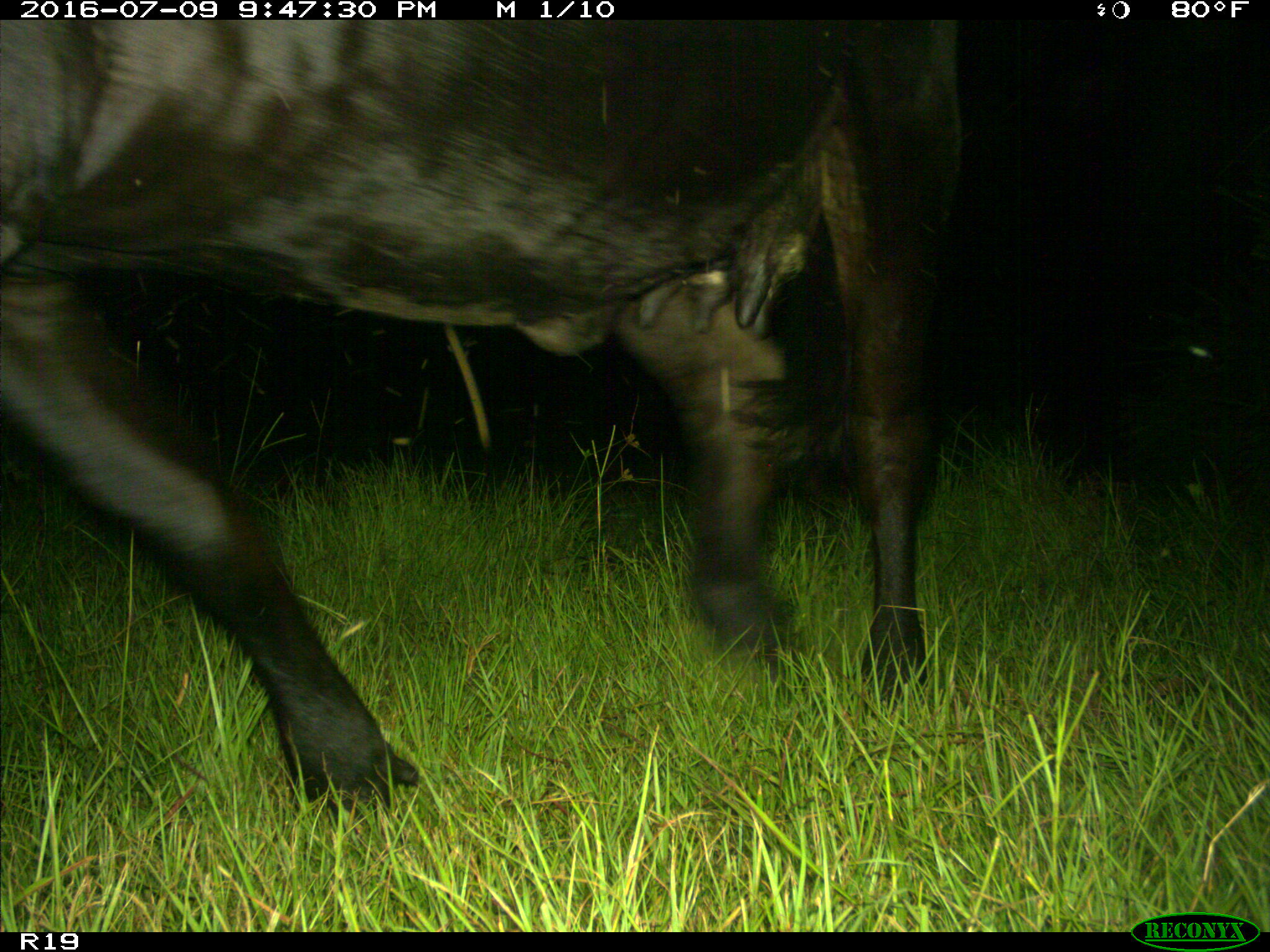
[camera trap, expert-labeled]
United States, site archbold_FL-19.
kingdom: Animalia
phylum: Chordata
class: Mammalia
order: Artiodactyla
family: Bovidae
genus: Bos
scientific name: Bos taurus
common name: domestic cow